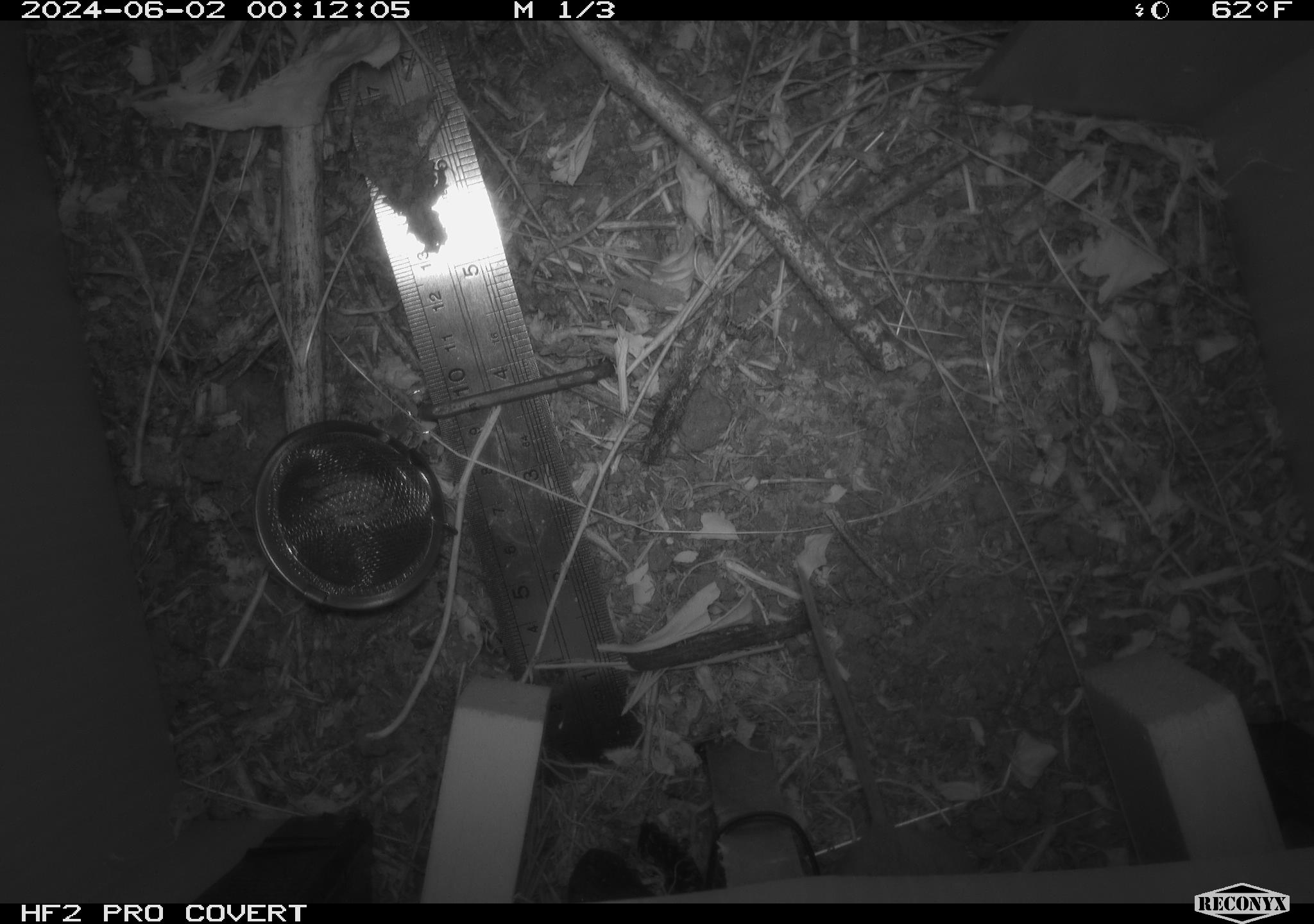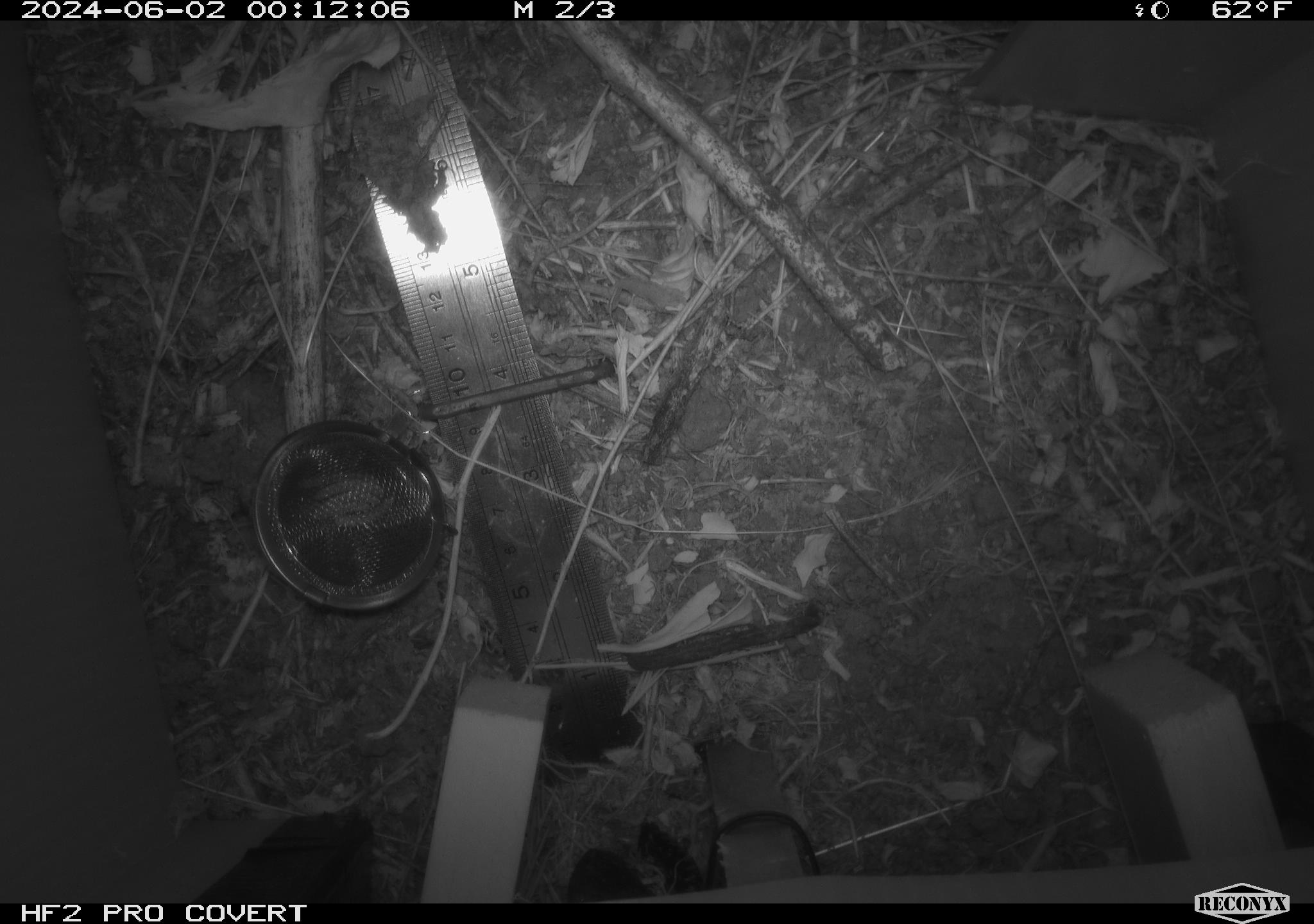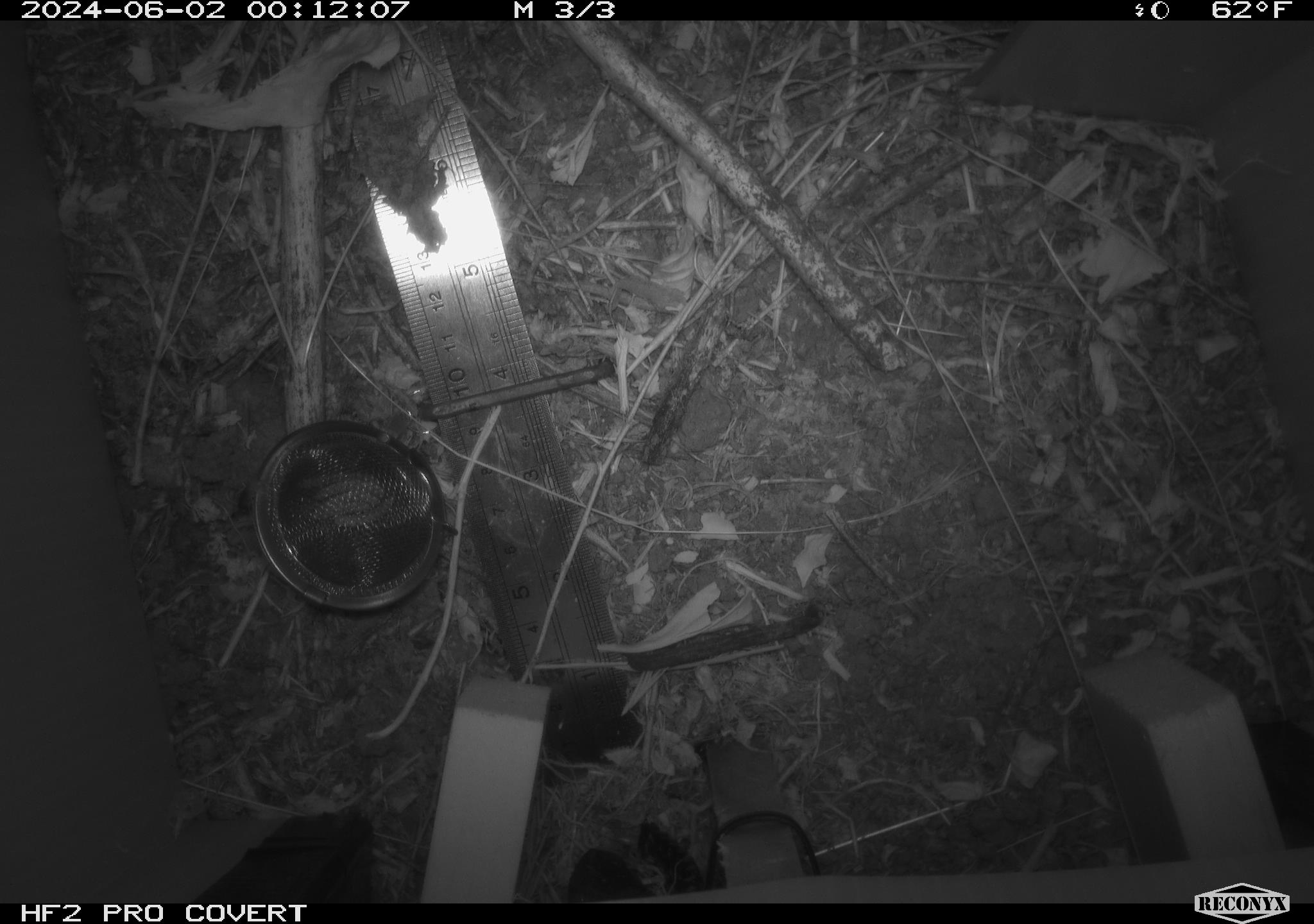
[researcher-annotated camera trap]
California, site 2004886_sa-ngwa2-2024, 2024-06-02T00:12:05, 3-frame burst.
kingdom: Animalia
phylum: Chordata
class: Mammalia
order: Rodentia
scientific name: Rodentia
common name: mouse species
Mouse species (Rodentia).